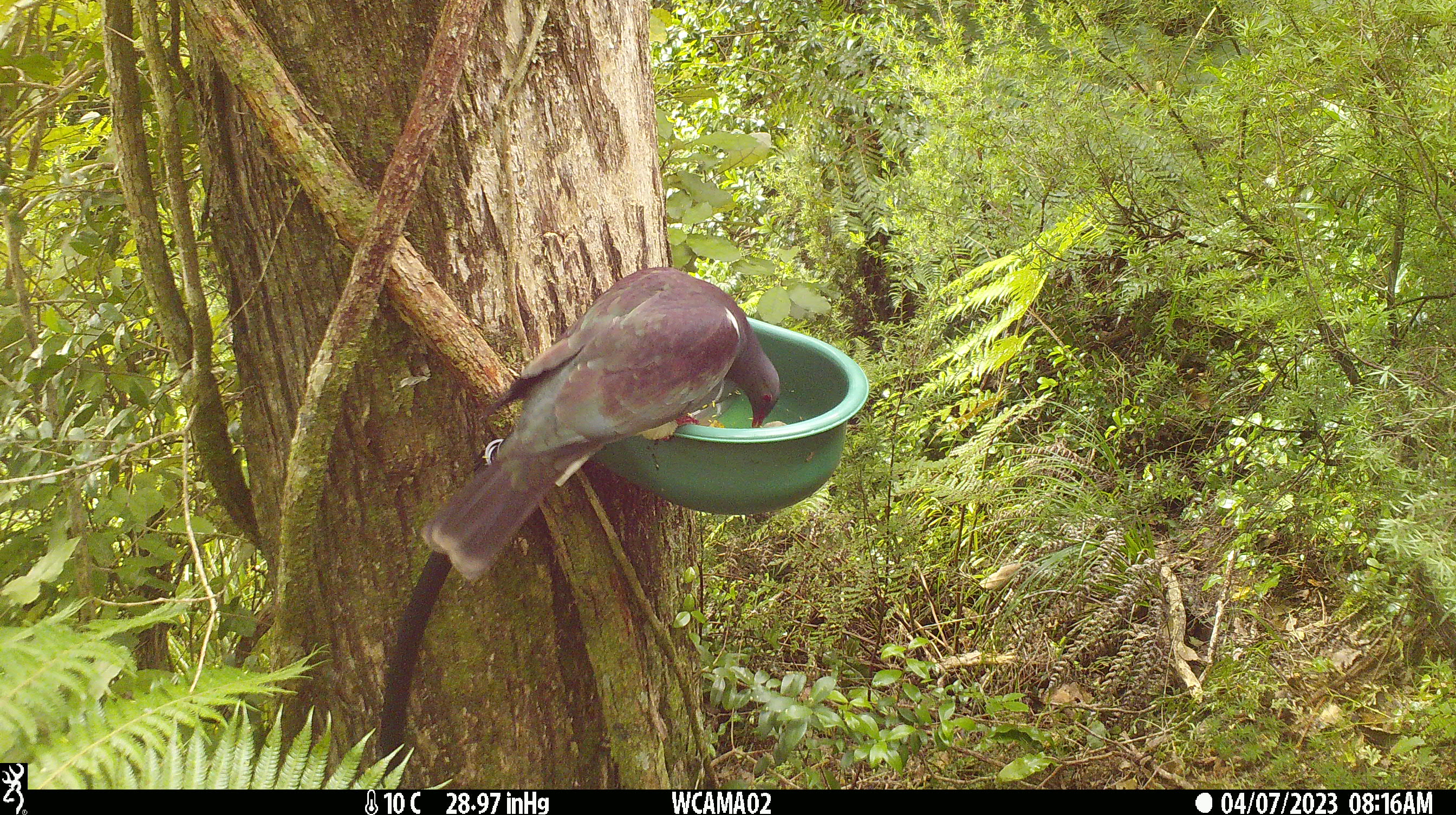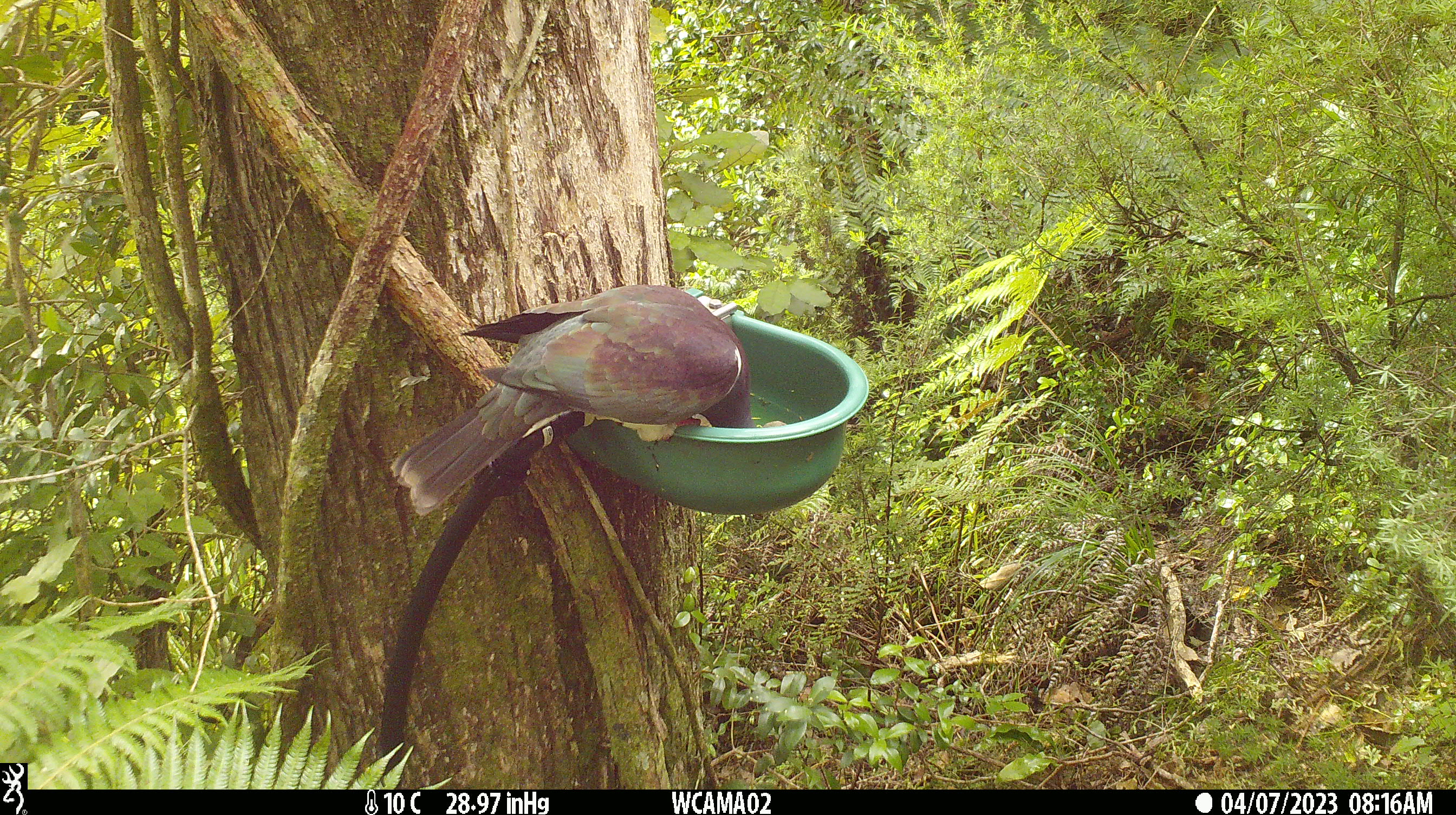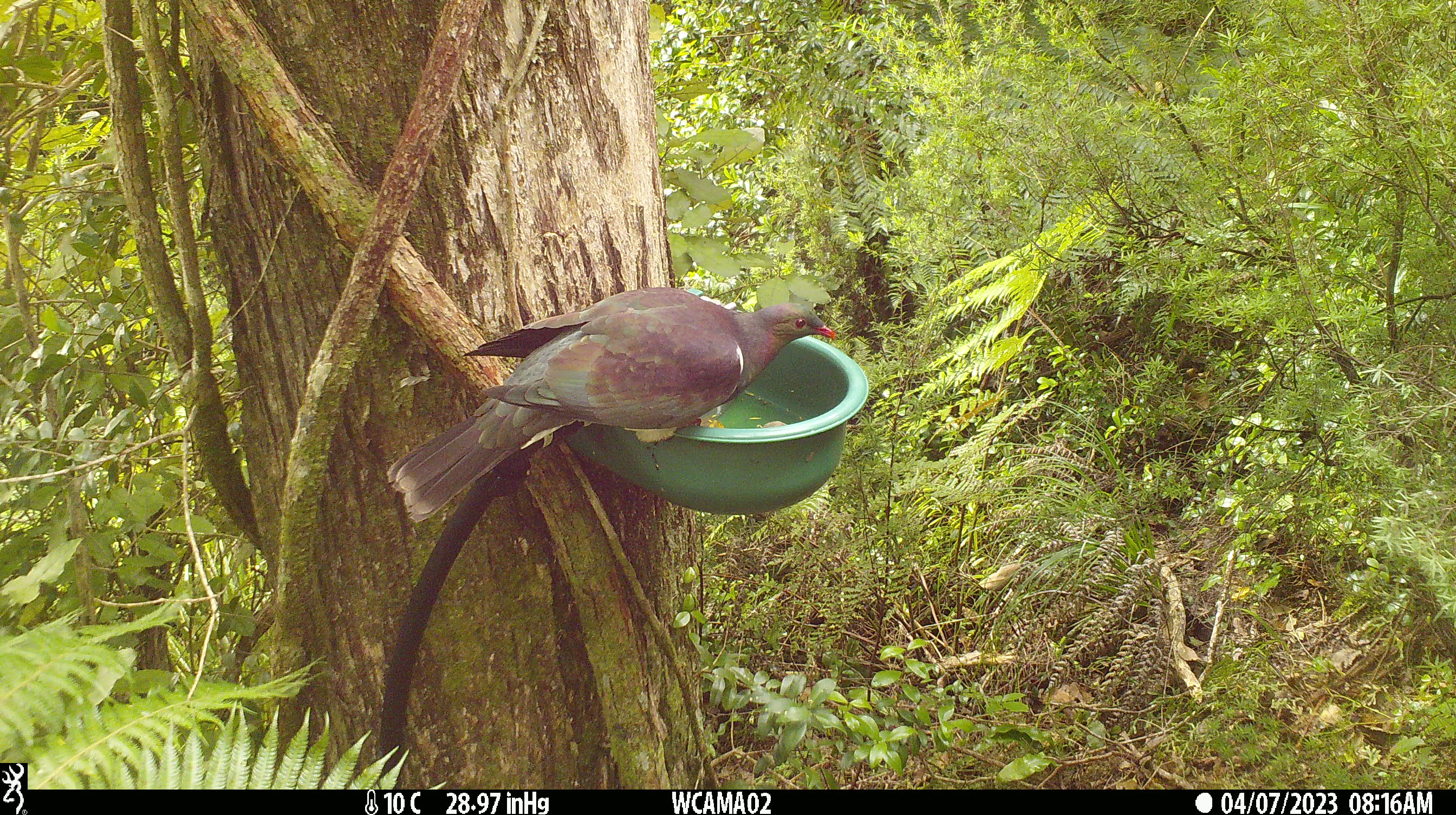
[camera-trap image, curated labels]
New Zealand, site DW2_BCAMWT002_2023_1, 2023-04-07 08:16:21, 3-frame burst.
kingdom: Animalia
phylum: Chordata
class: Aves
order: Columbiformes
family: Columbidae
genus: Hemiphaga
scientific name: Hemiphaga novaeseelandiae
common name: new zealand pigeon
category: kereru